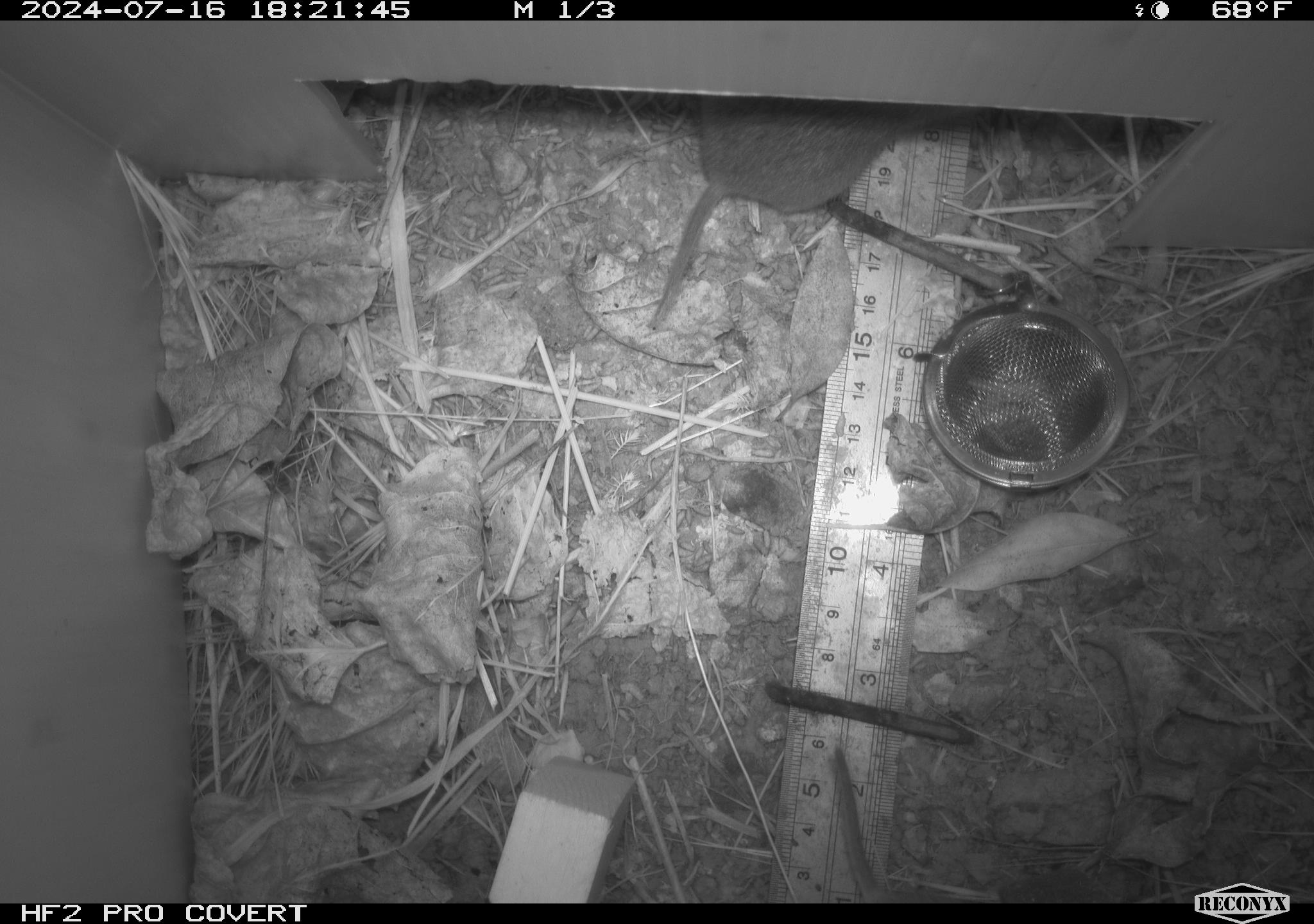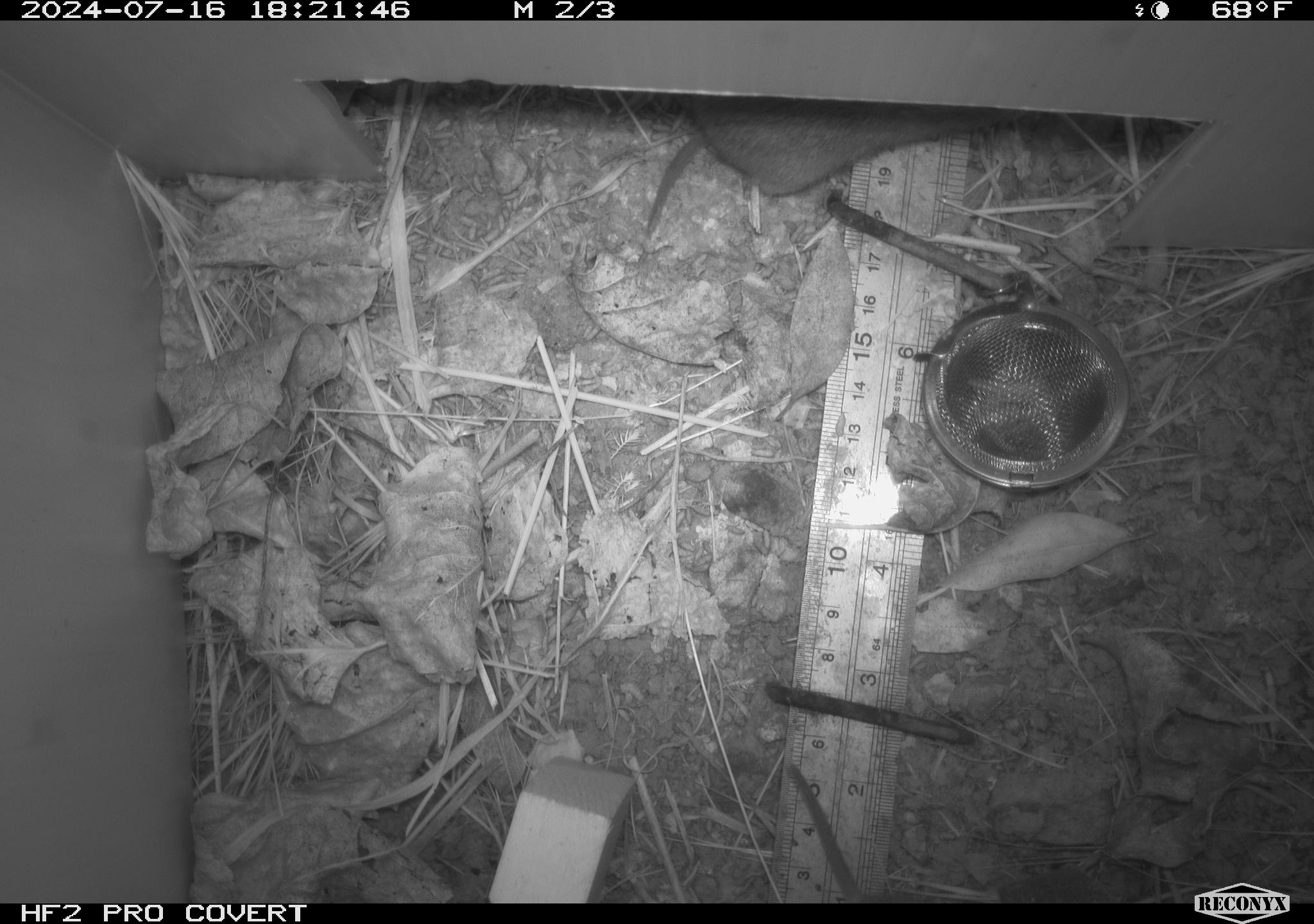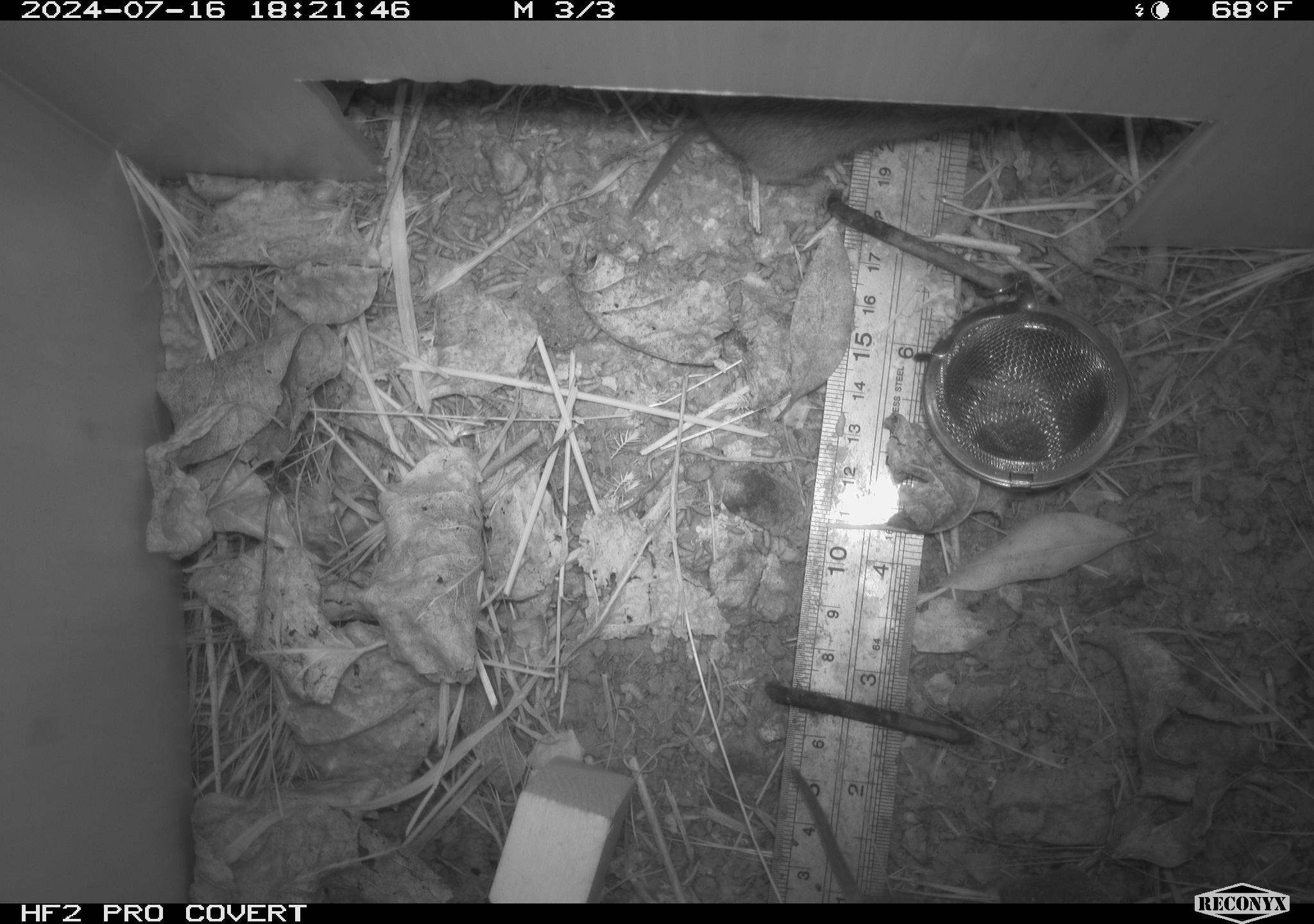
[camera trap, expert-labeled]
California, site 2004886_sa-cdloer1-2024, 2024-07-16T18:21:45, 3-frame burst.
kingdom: Animalia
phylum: Chordata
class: Mammalia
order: Rodentia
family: Cricetidae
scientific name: Arvicolinae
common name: voles, lemmings, and muskrats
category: arvicolinae subfamily